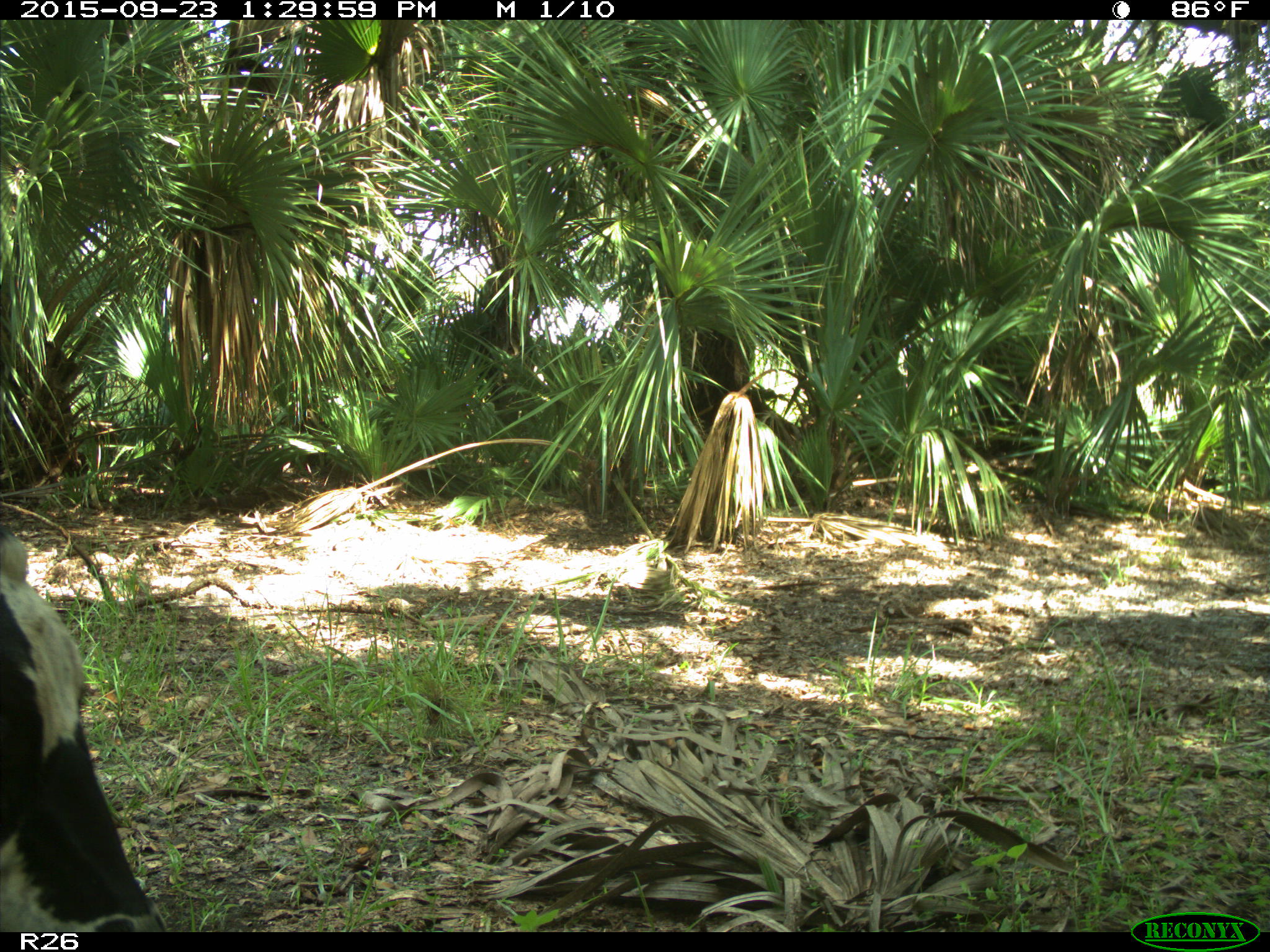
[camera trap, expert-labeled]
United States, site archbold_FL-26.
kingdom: Animalia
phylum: Chordata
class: Mammalia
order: Artiodactyla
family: Bovidae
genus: Bos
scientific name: Bos taurus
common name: domestic cow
Bos taurus (domestic cow).